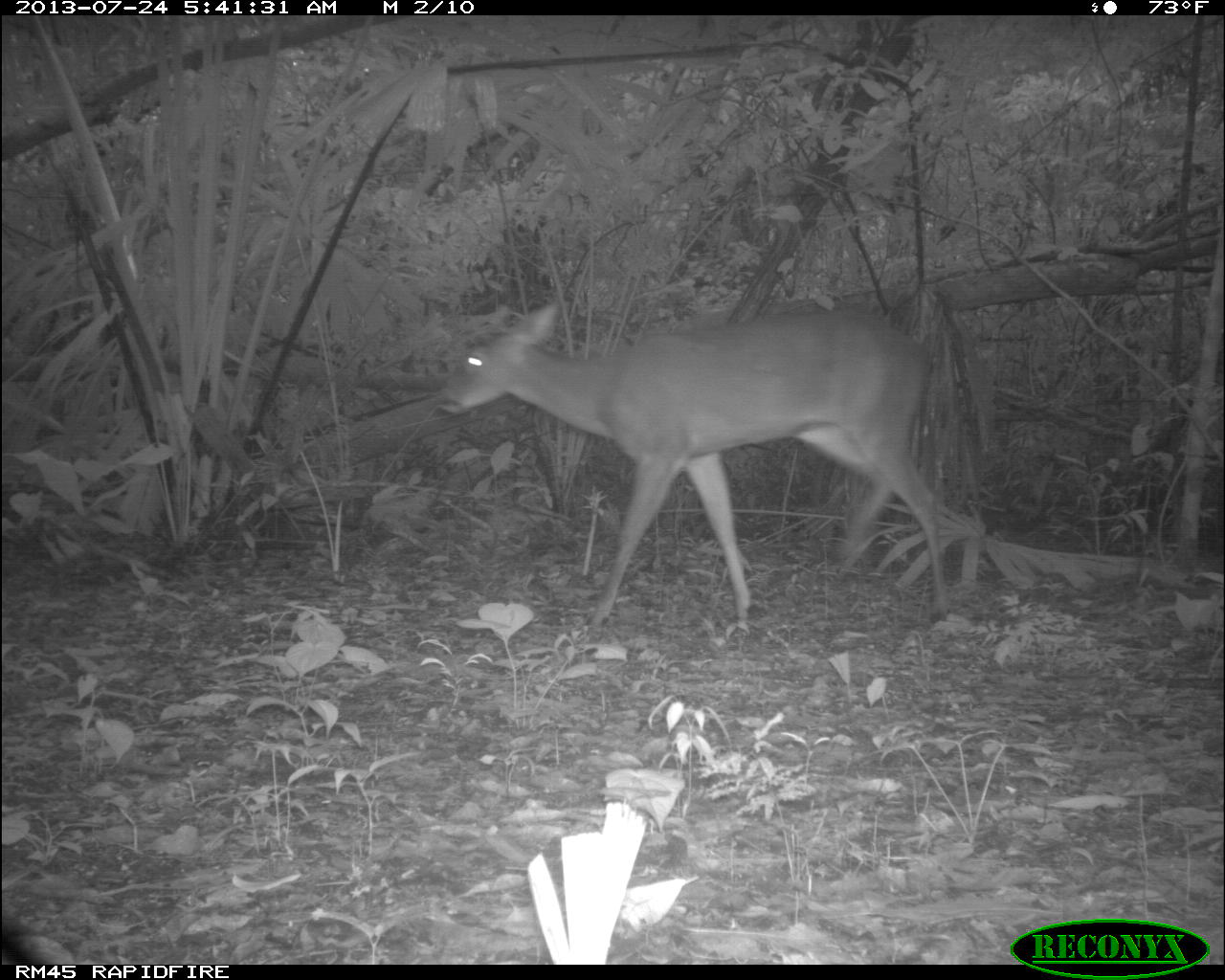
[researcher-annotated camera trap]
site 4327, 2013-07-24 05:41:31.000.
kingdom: Animalia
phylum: Chordata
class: Mammalia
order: Artiodactyla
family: Cervidae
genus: Odocoileus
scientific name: Odocoileus virginianus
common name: white-tailed deer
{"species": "Odocoileus virginianus (white-tailed deer)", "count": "1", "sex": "female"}